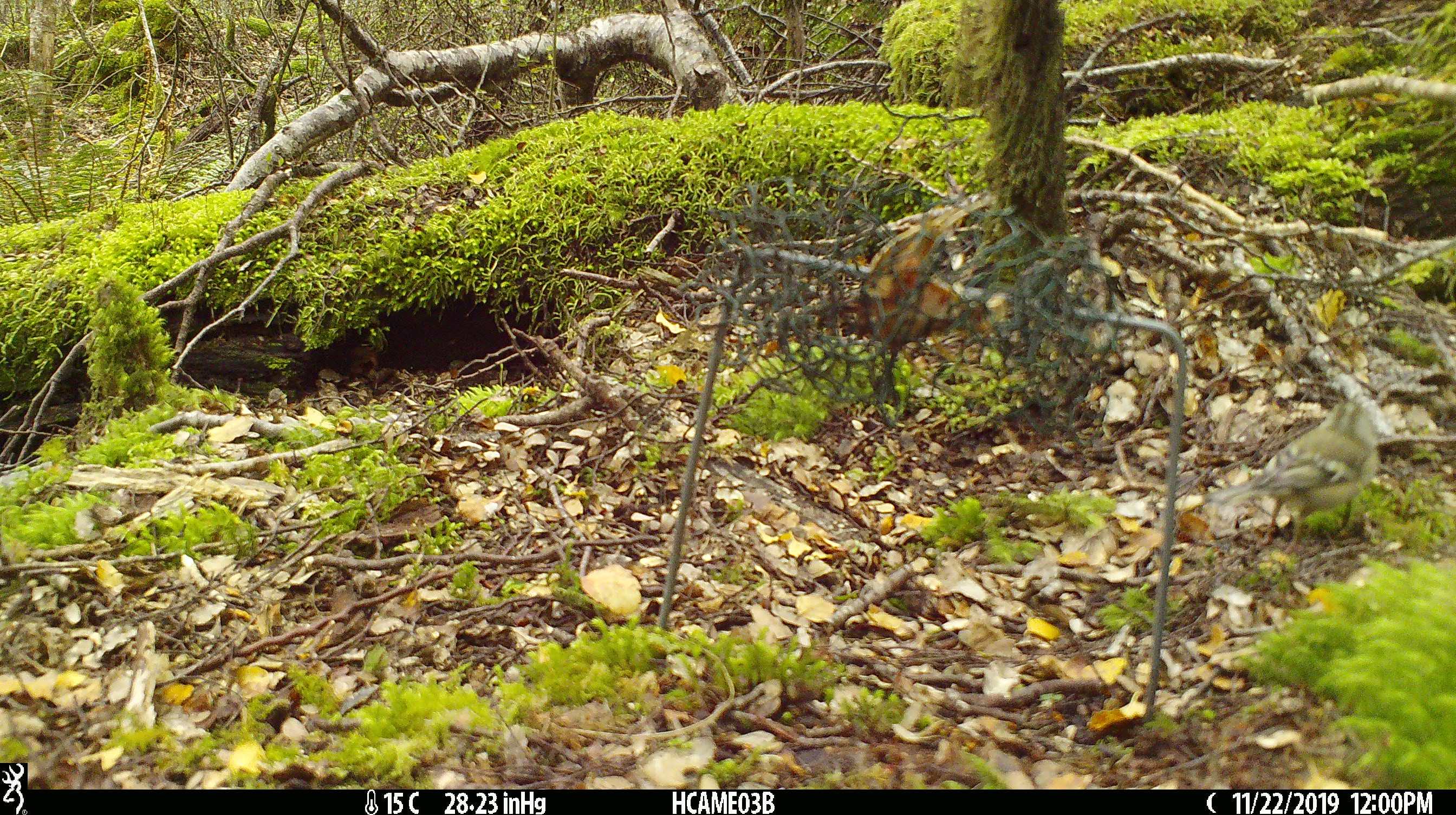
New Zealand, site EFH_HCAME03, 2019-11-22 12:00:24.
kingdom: Animalia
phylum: Chordata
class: Aves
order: Passeriformes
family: Fringillidae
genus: Fringilla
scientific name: Fringilla coelebs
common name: common chaffinch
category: chaffinch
Chaffinch (common chaffinch) (Fringilla coelebs).